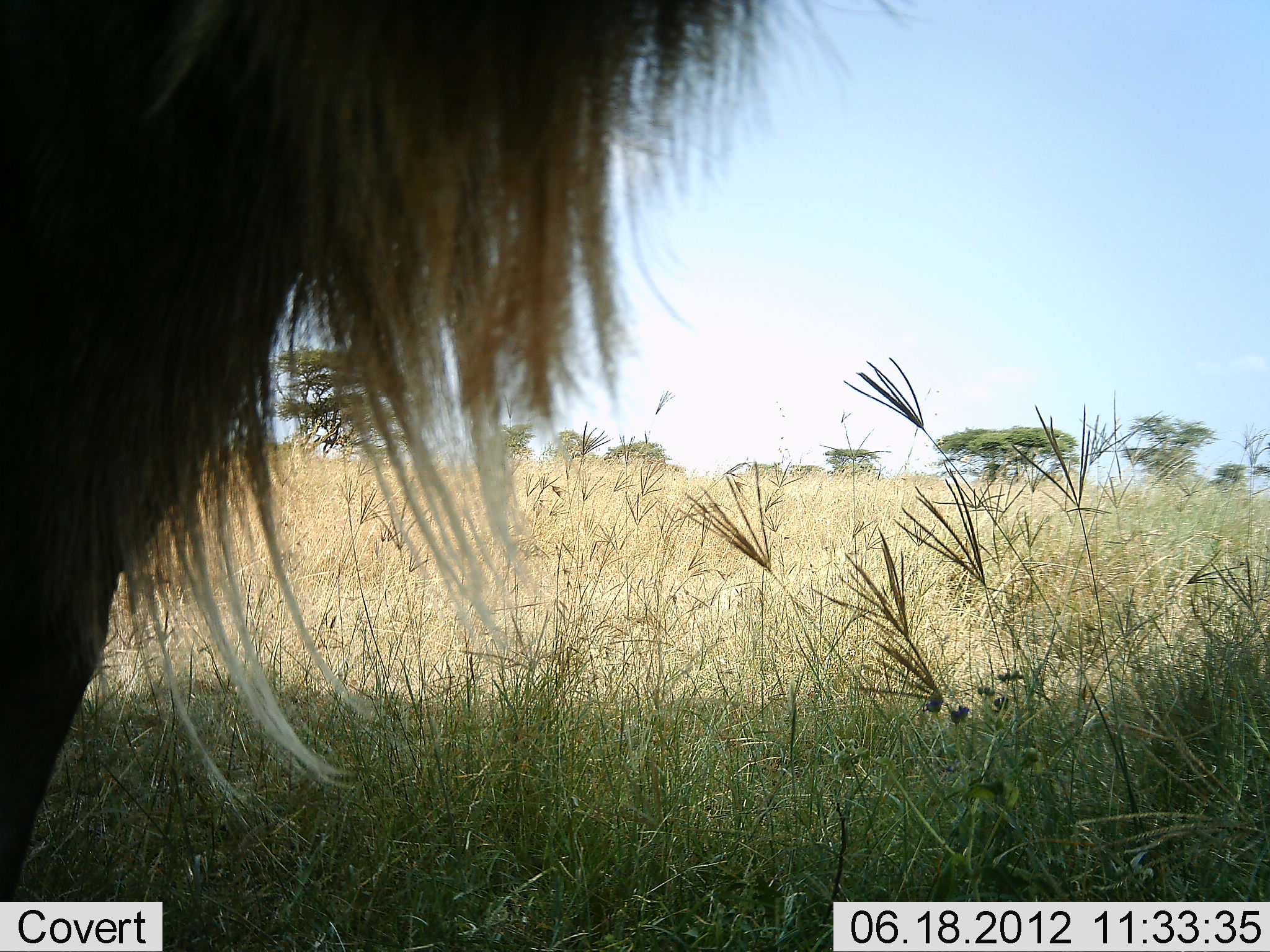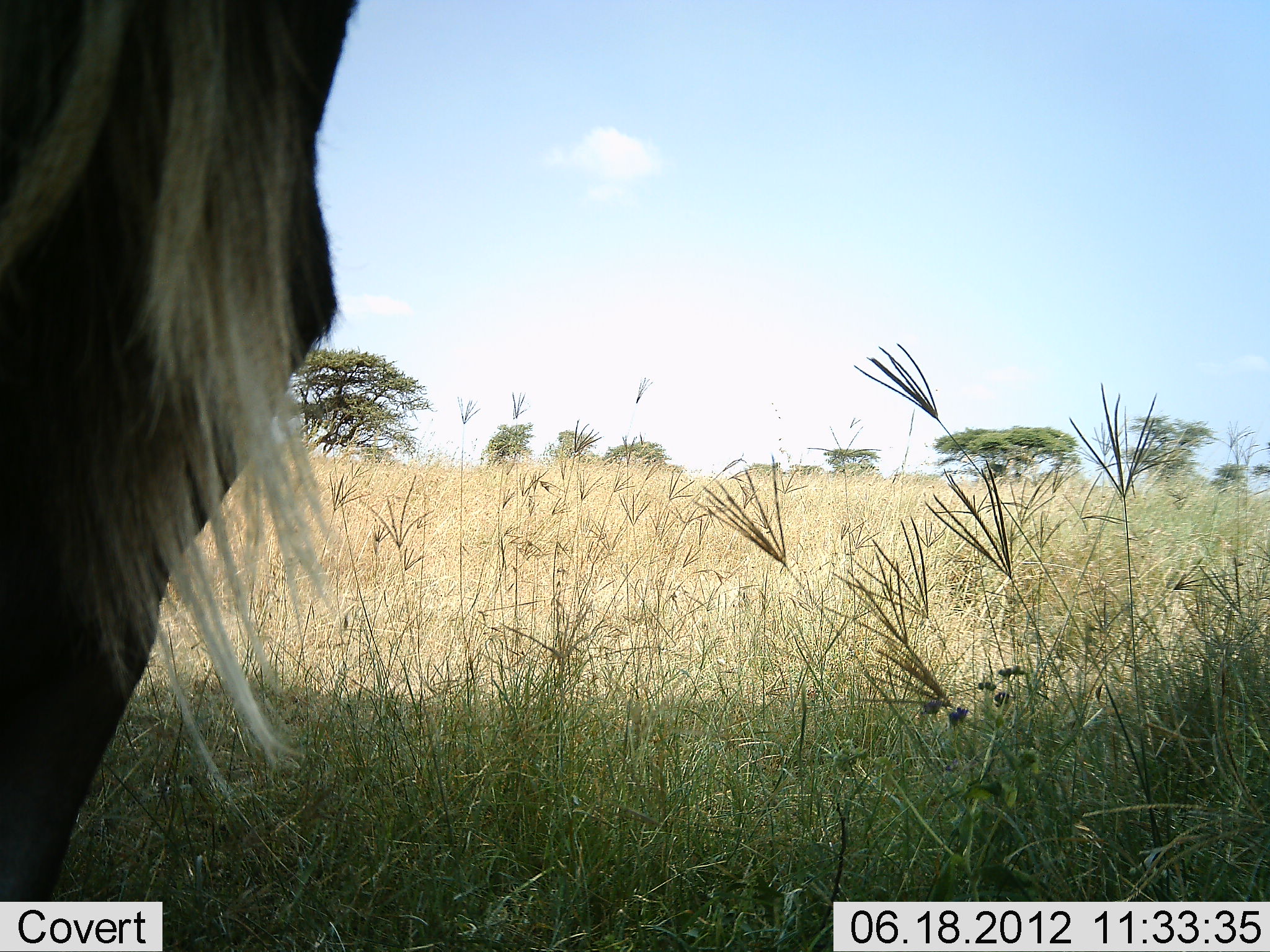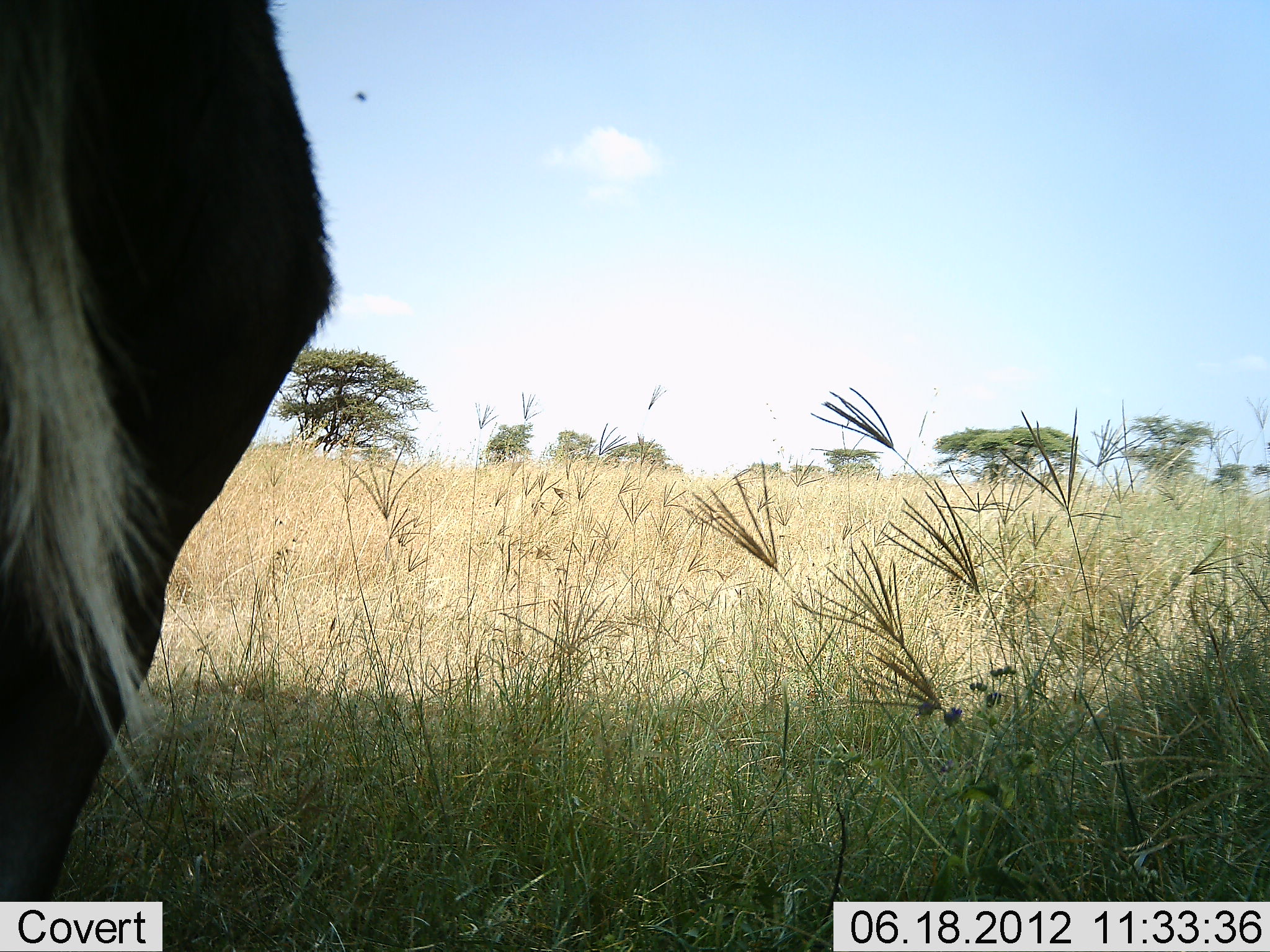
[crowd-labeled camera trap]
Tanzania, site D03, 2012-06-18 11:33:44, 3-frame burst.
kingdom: Animalia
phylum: Chordata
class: Mammalia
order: Artiodactyla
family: Bovidae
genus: Connochaetes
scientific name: Connochaetes taurinus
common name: blue wildebeest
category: wildebeest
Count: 1.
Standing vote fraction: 100%.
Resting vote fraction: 0%.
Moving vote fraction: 0%.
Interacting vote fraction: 0%.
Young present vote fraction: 0%.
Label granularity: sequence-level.